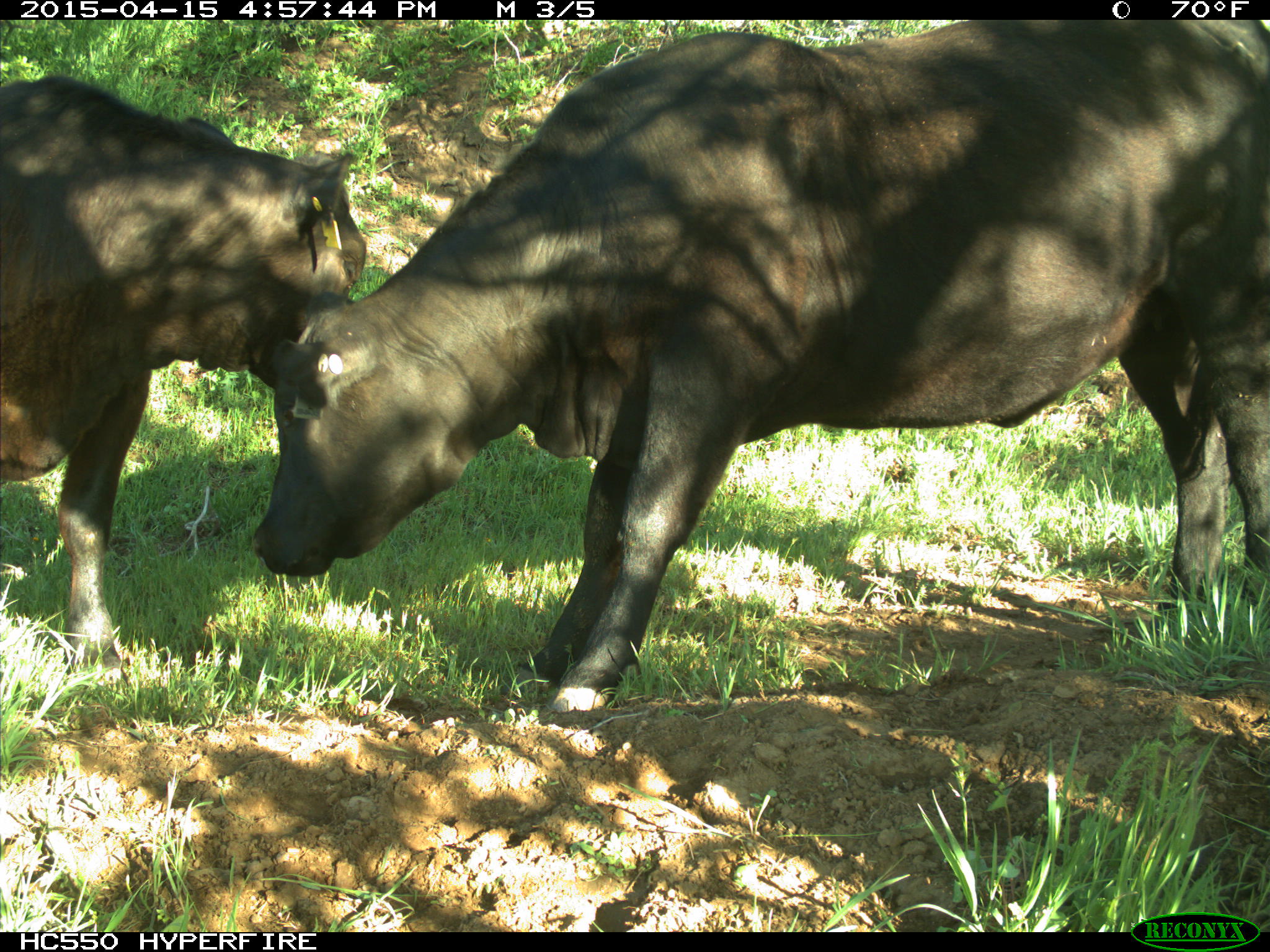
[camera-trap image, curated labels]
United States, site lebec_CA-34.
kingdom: Animalia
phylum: Chordata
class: Mammalia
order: Artiodactyla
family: Bovidae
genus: Bos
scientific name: Bos taurus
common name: domestic cow